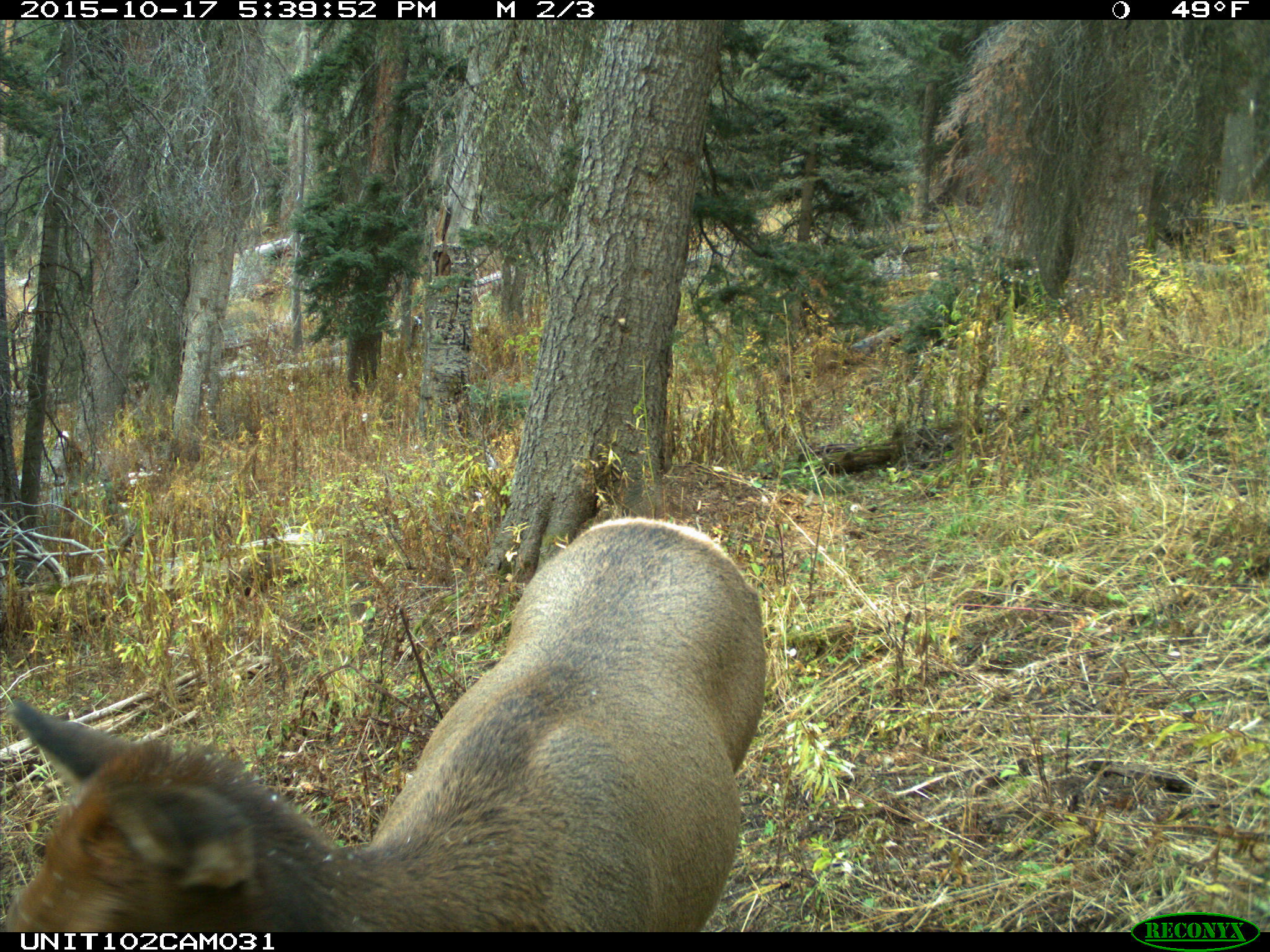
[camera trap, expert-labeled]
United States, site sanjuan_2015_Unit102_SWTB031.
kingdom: Animalia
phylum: Chordata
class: Mammalia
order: Artiodactyla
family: Cervidae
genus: Cervus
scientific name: Cervus elaphus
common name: red deer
Cervus elaphus (red deer).